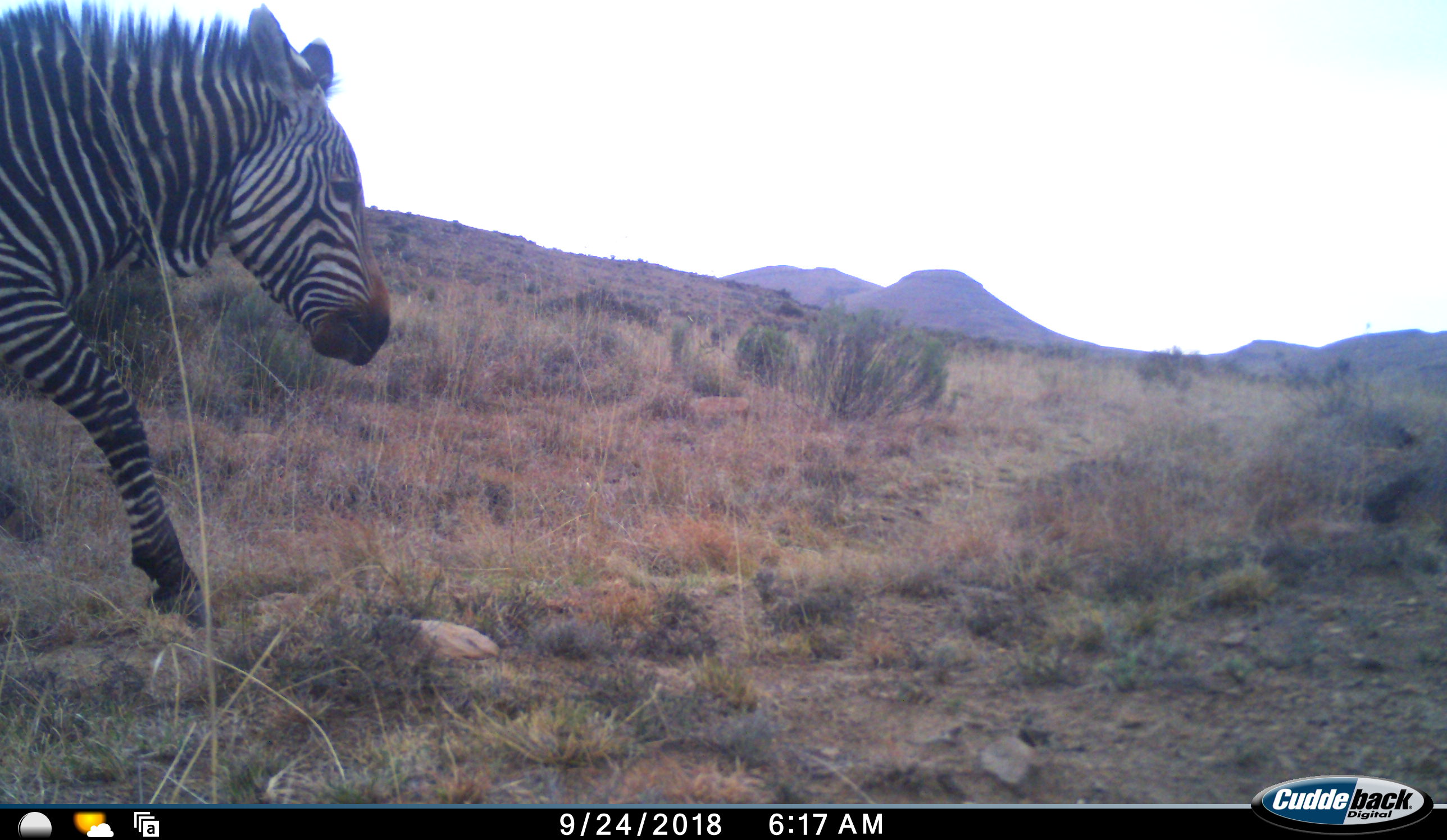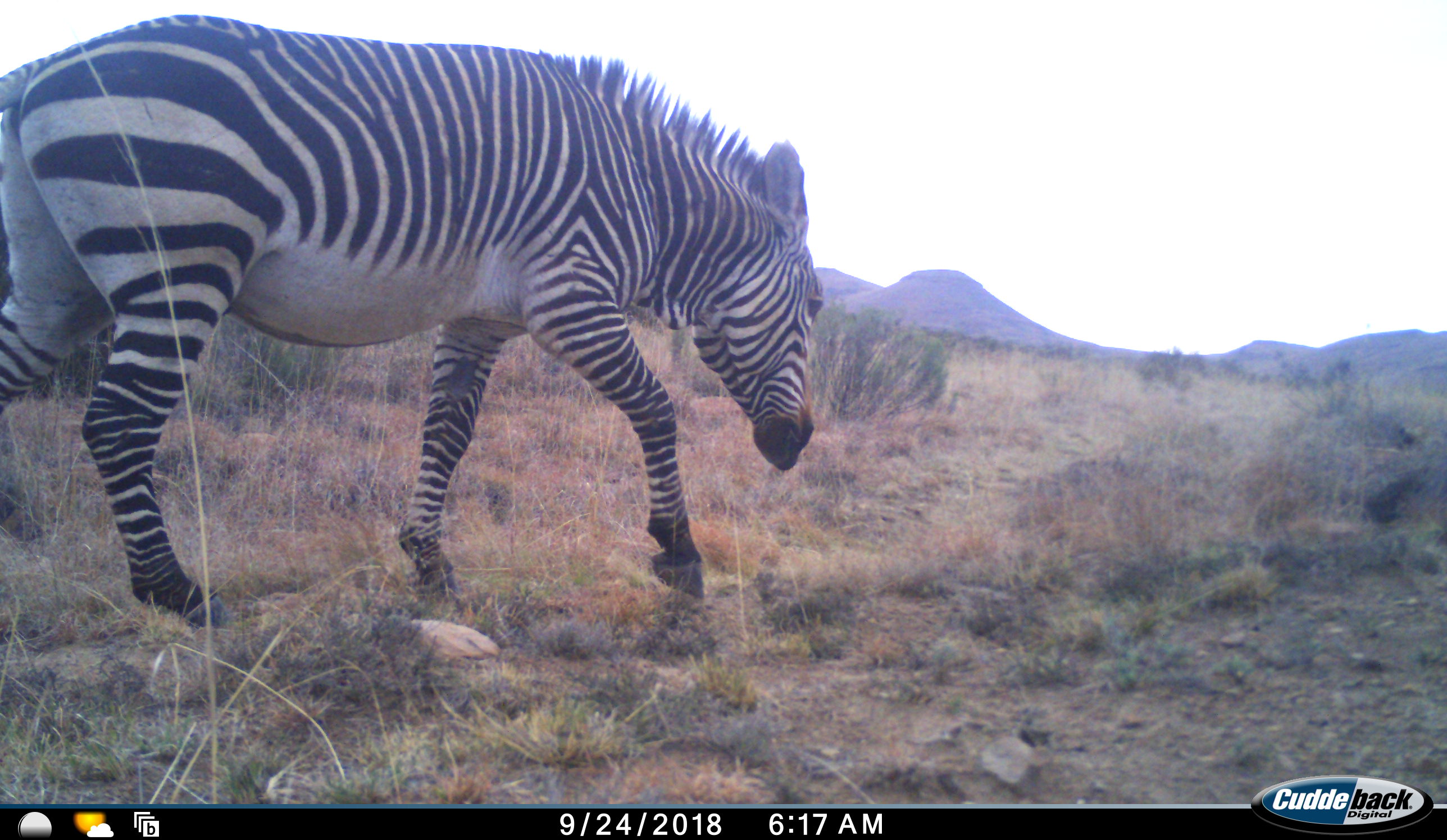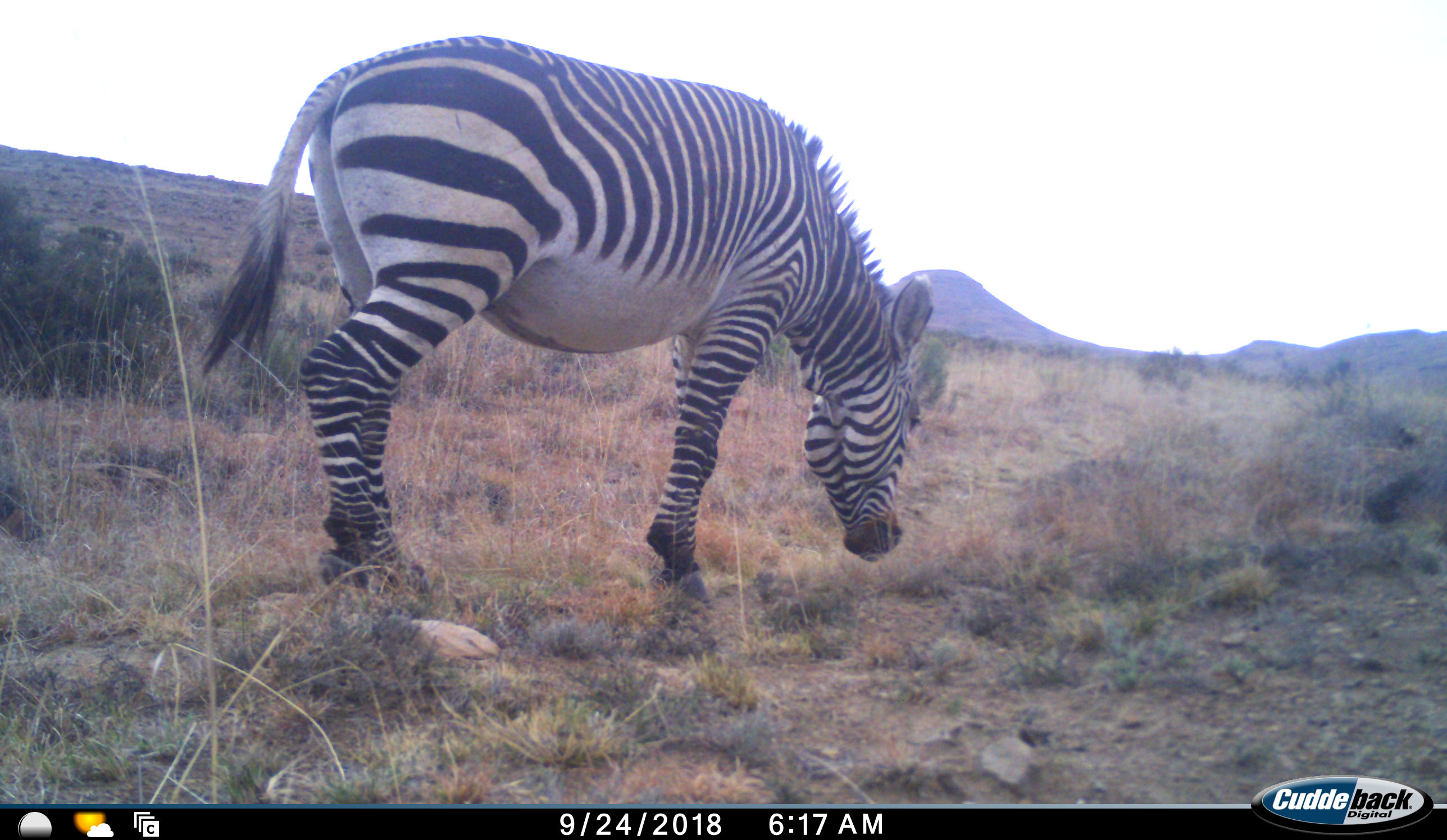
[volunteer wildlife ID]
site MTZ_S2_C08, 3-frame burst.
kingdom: Animalia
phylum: Chordata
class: Mammalia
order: Perissodactyla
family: Equidae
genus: Equus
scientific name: Equus zebra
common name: mountain zebra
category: zebramountain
Zebramountain (mountain zebra) (Equus zebra), count 1. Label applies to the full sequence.